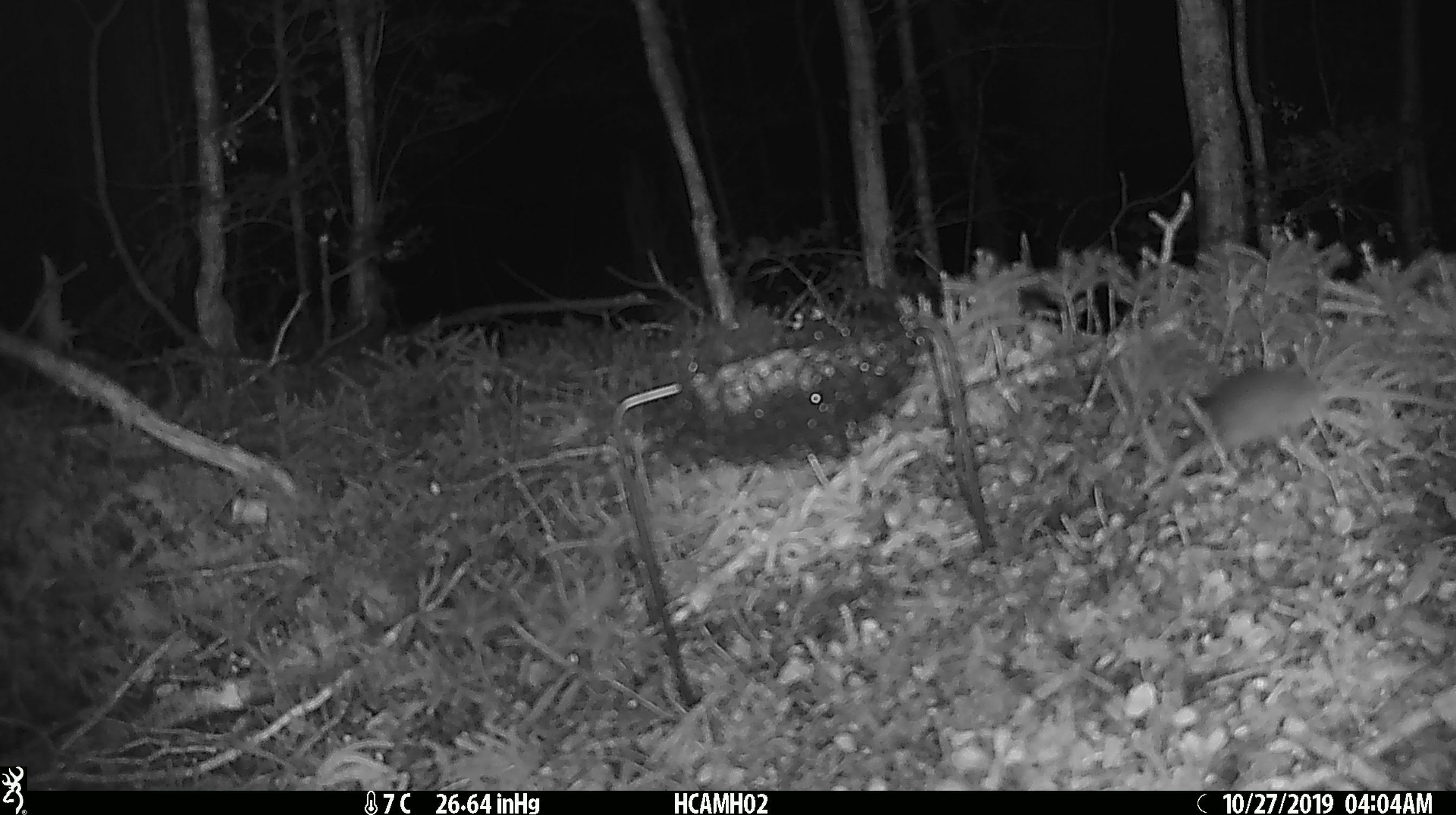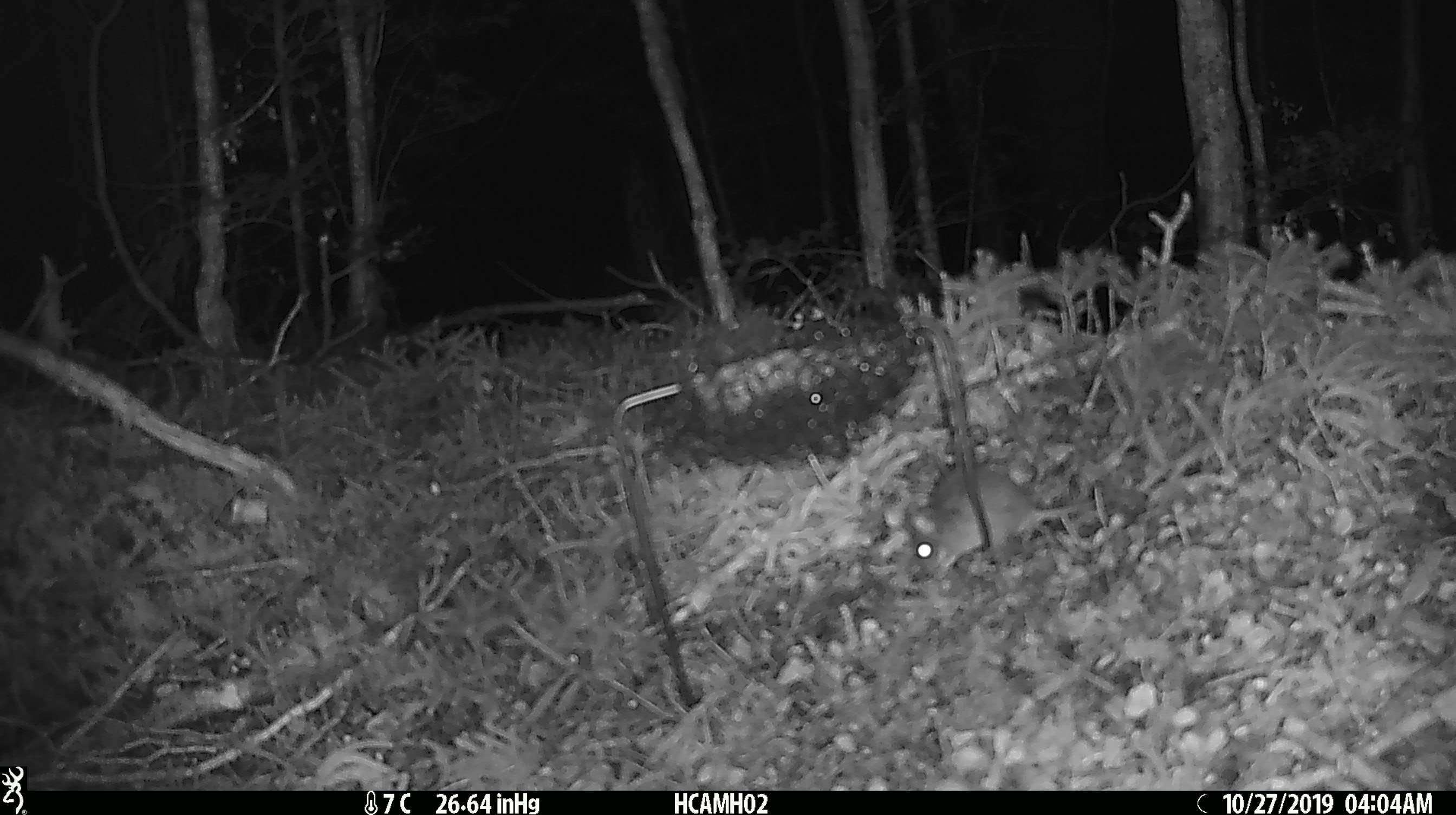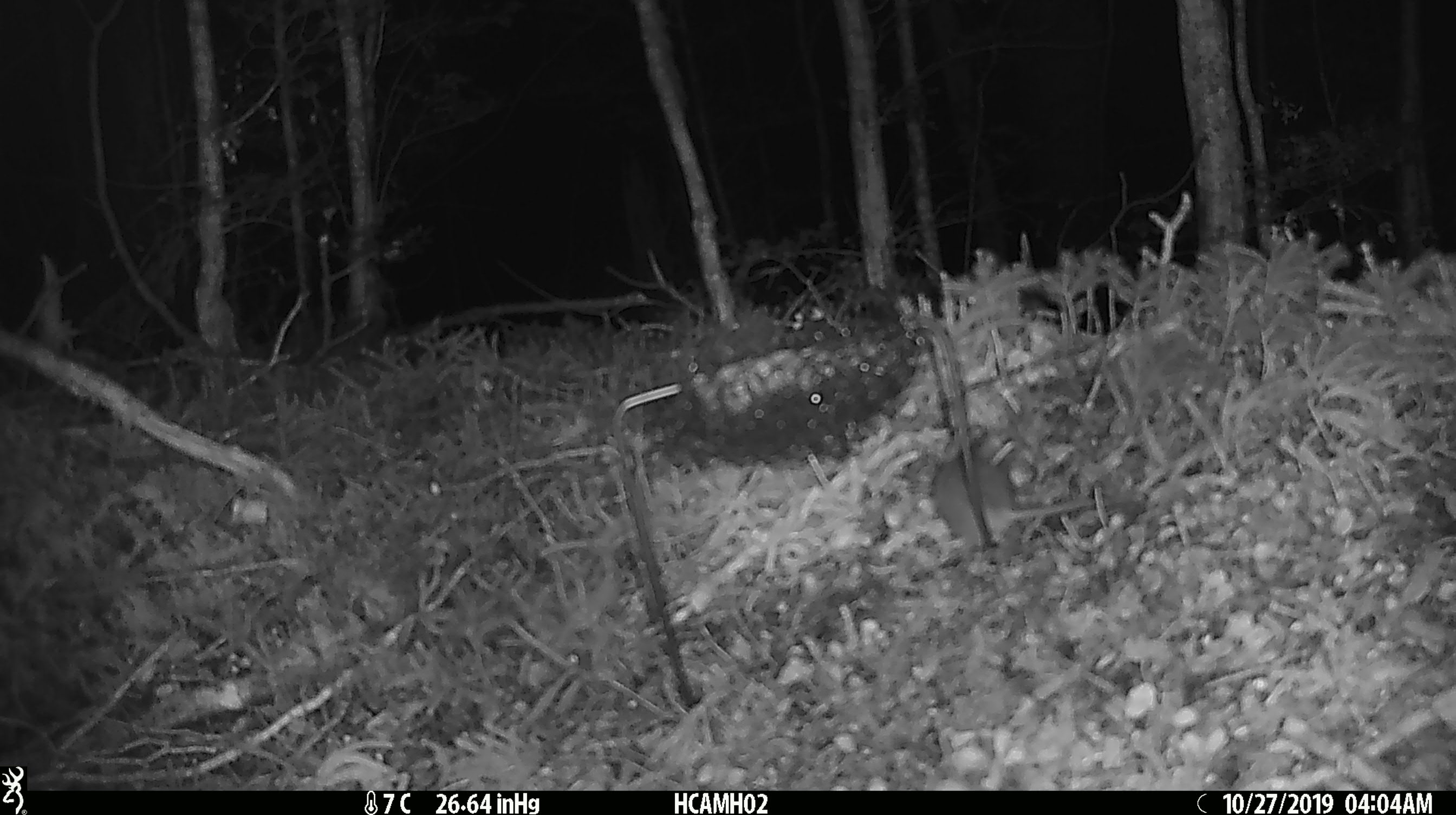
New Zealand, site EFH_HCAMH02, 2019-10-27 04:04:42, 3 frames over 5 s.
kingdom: Animalia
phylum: Chordata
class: Mammalia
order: Rodentia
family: Muridae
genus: Mus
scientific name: Mus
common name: mouse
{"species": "mouse (Mus)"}